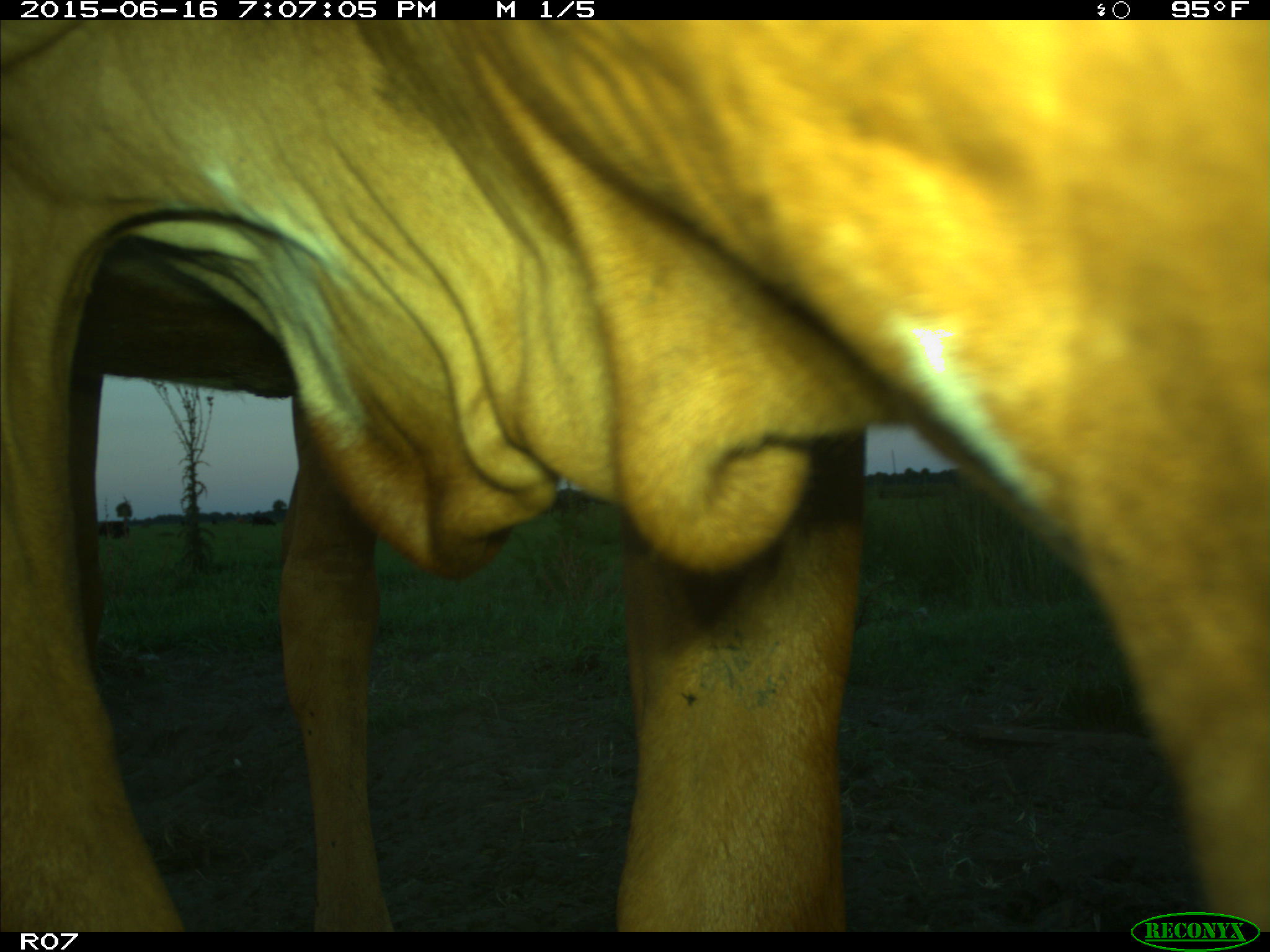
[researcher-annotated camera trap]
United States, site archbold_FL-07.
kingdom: Animalia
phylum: Chordata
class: Mammalia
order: Artiodactyla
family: Bovidae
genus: Bos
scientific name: Bos taurus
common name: domestic cow